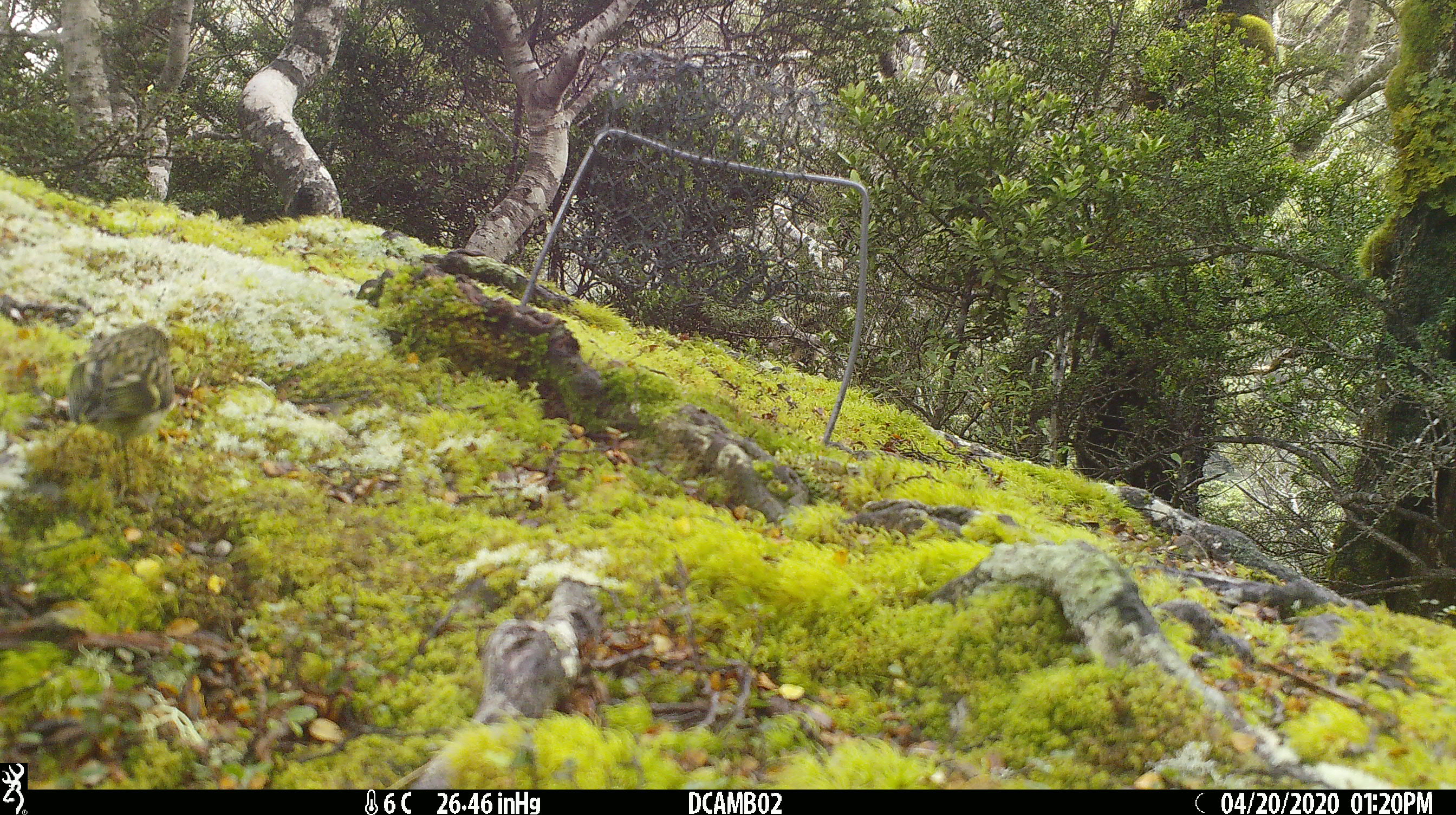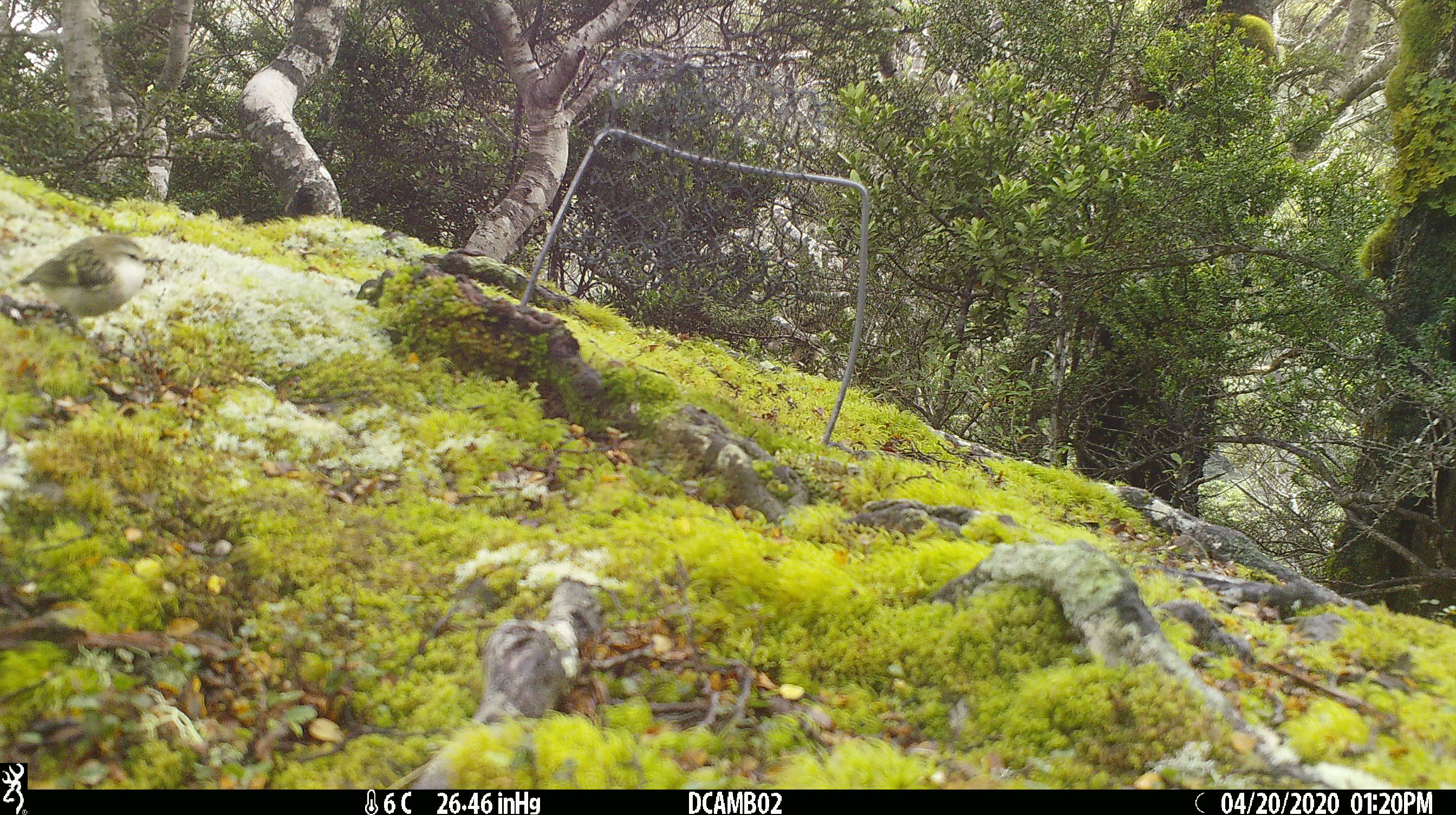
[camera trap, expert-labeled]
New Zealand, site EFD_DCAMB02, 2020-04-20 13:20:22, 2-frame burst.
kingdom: Animalia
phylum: Chordata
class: Aves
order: Passeriformes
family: Acanthisittidae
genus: Acanthisitta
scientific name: Acanthisitta chloris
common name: rifleman